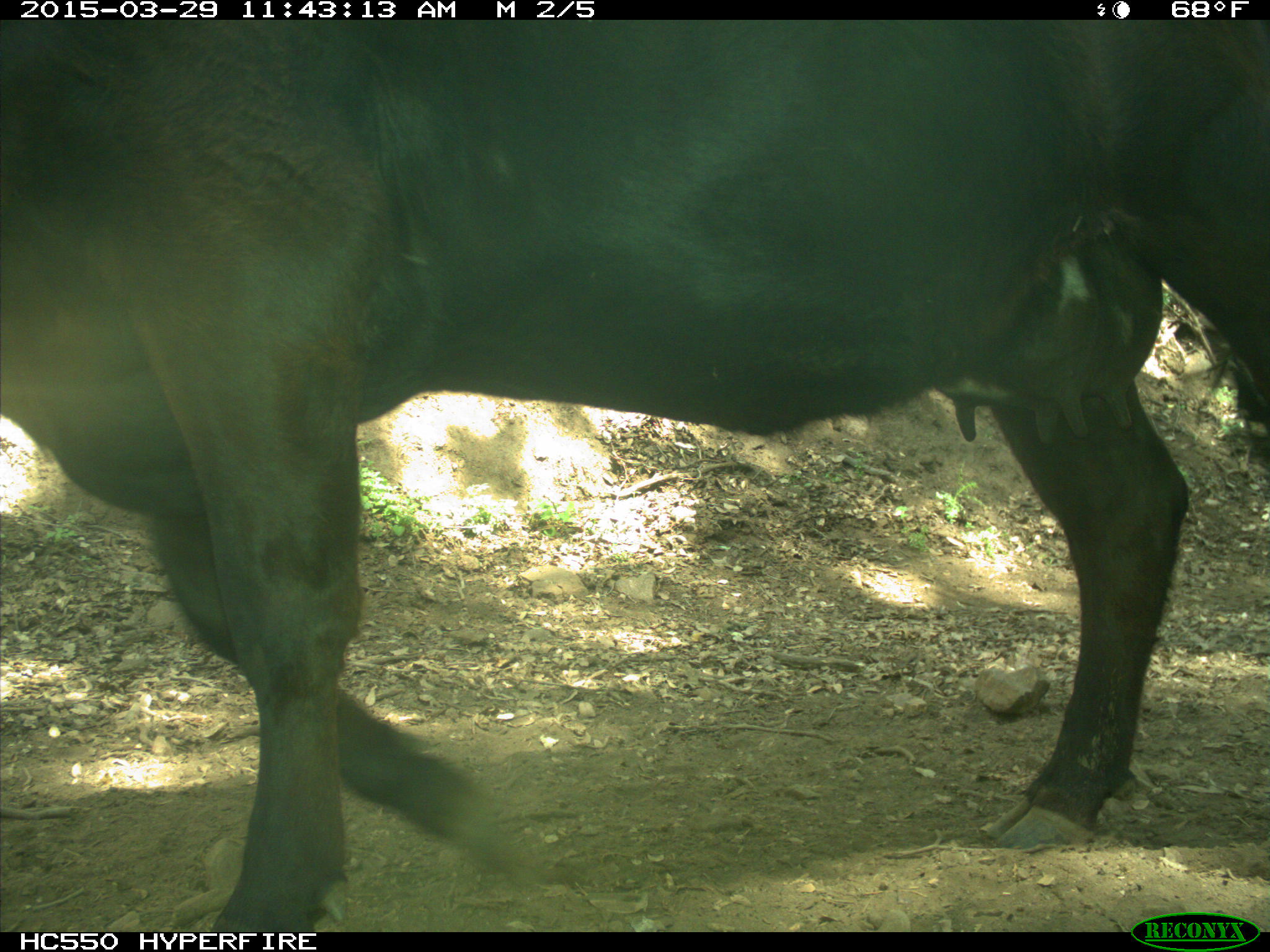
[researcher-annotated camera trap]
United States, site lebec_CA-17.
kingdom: Animalia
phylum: Chordata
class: Mammalia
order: Artiodactyla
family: Bovidae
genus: Bos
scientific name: Bos taurus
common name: domestic cow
Bos taurus (domestic cow).